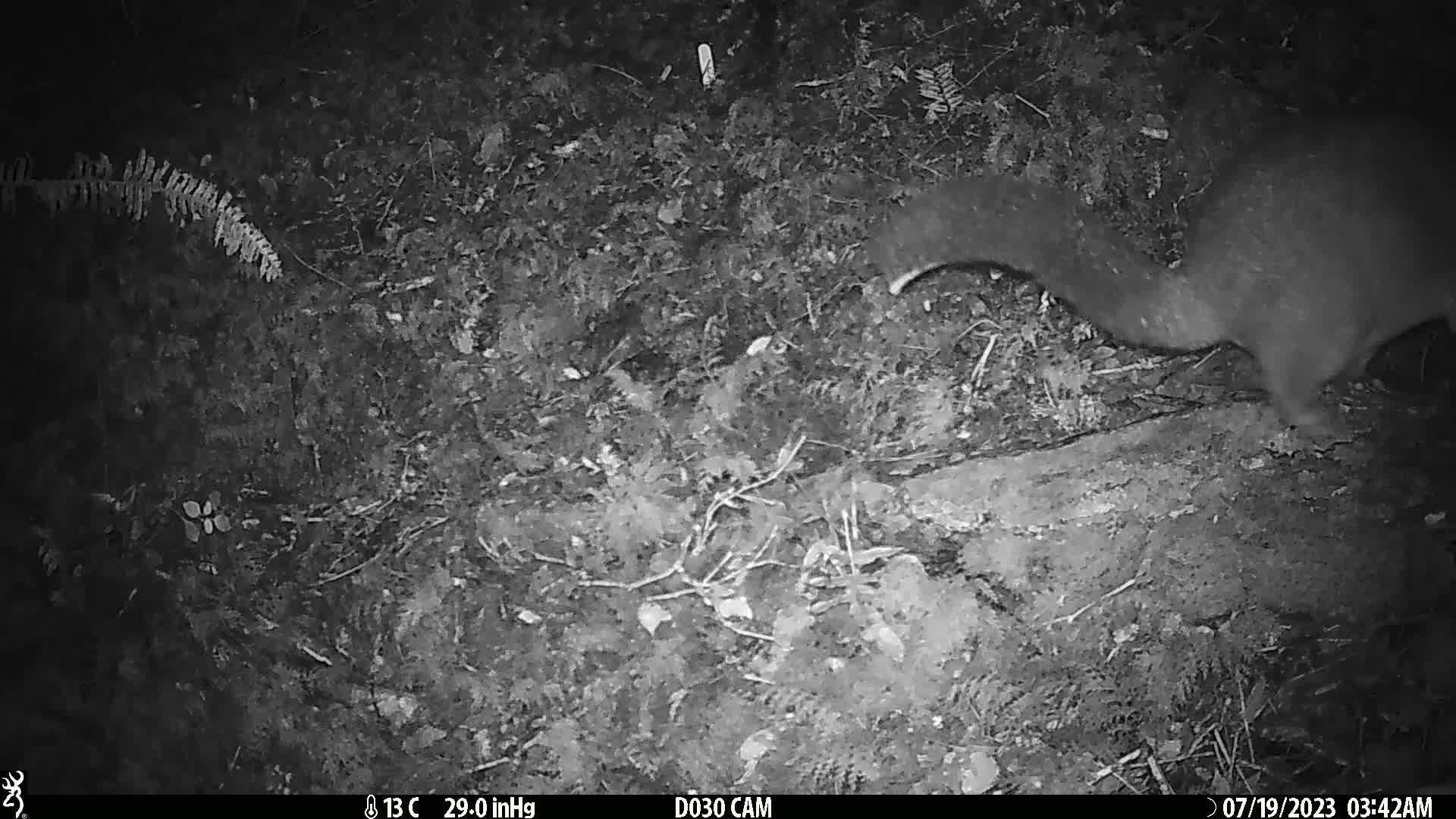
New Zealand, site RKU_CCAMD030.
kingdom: Animalia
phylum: Chordata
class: Mammalia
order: Diprotodontia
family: Phalangeridae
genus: Trichosurus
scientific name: Trichosurus vulpecula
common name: common brushtail possum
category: possum